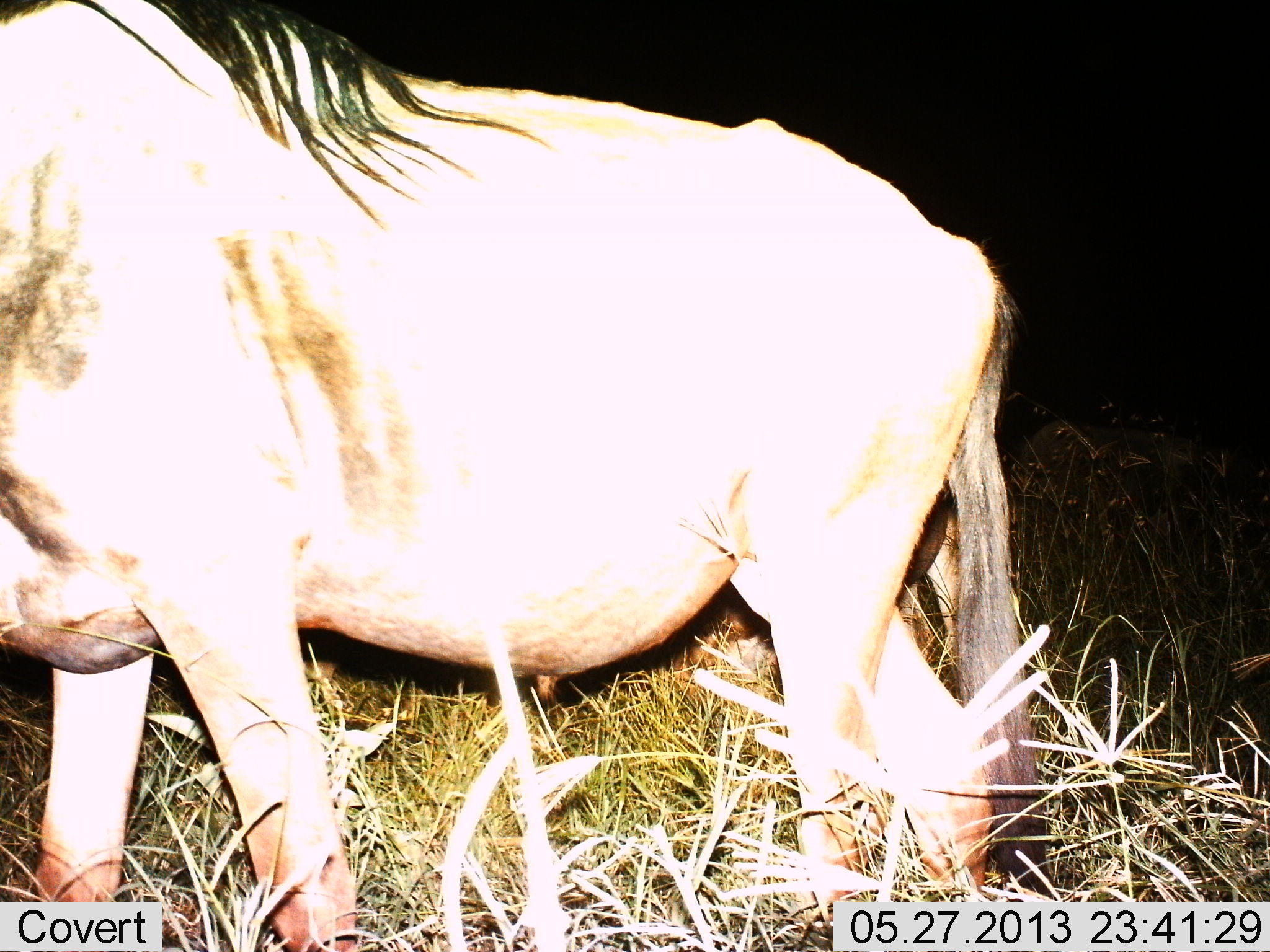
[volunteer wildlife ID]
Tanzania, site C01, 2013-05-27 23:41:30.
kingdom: Animalia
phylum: Chordata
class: Mammalia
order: Artiodactyla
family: Bovidae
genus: Connochaetes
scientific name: Connochaetes taurinus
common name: blue wildebeest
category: wildebeest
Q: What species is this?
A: Wildebeest (blue wildebeest) (Connochaetes taurinus).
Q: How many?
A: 1.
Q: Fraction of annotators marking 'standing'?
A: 70%.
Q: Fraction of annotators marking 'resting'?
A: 0%.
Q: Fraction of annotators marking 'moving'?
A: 30%.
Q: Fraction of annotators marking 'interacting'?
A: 0%.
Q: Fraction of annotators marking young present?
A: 0%.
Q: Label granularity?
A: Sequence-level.